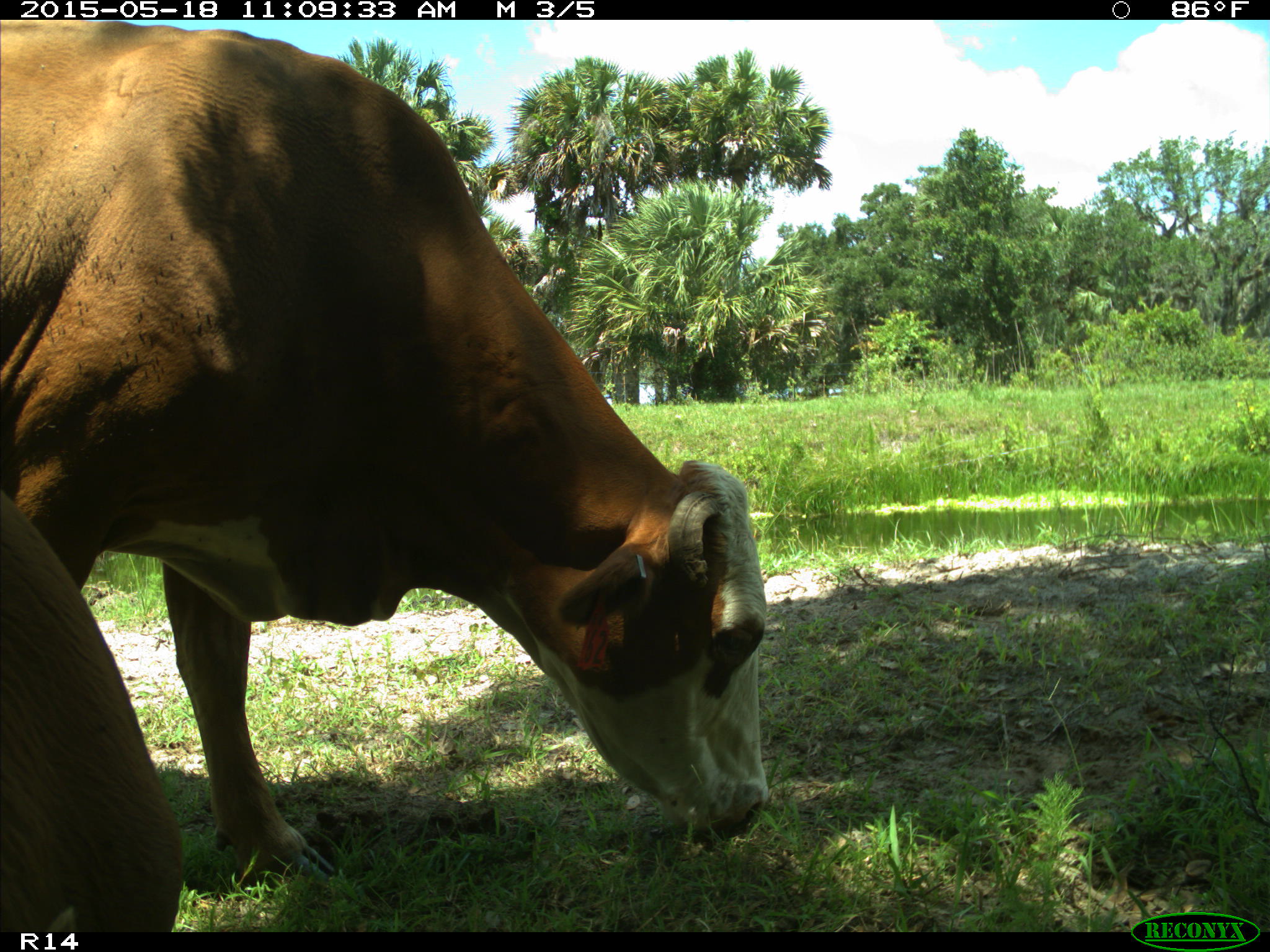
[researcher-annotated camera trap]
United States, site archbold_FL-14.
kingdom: Animalia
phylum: Chordata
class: Mammalia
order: Artiodactyla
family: Bovidae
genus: Bos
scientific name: Bos taurus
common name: domestic cow